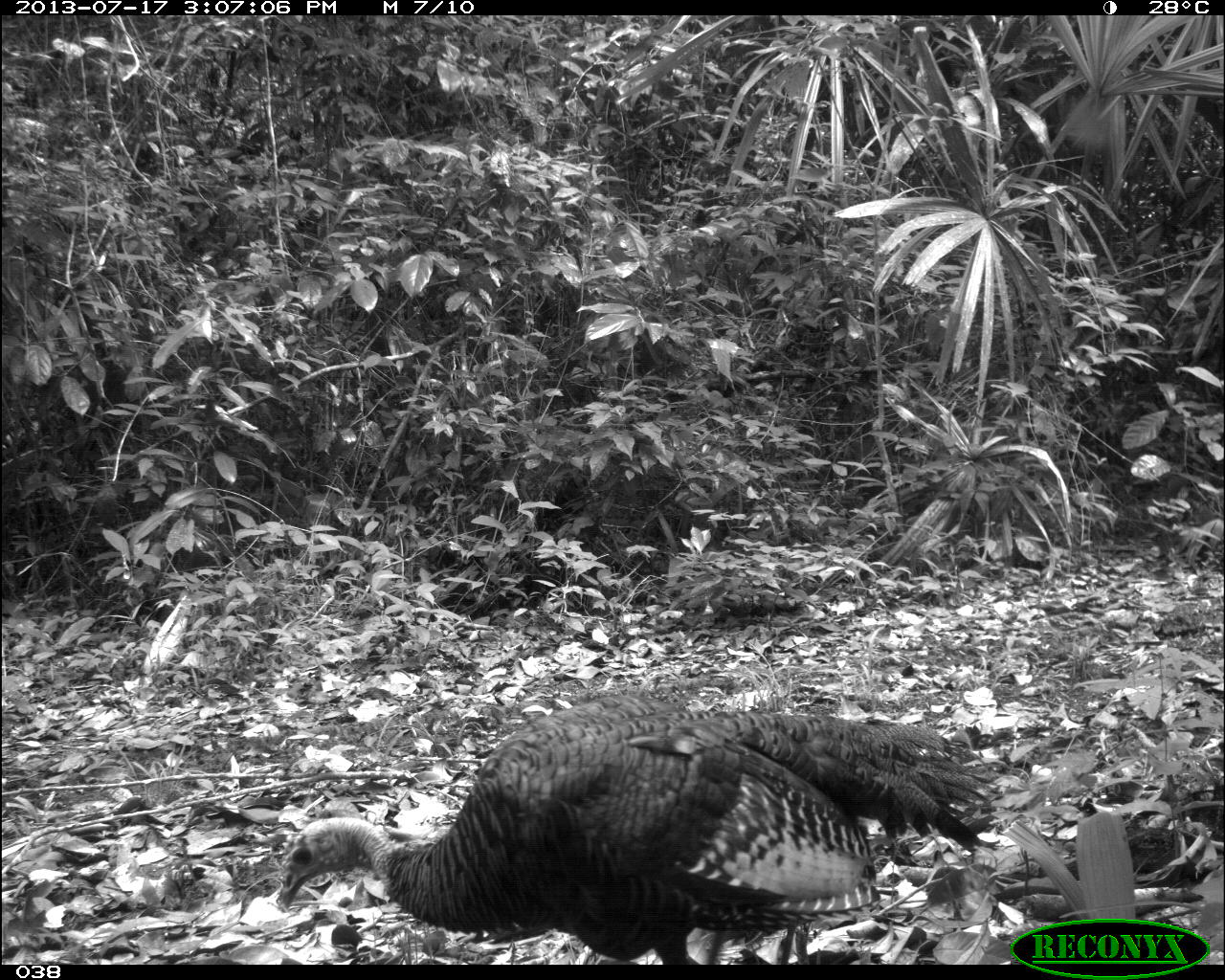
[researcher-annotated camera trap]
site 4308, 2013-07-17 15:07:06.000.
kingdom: Animalia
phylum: Chordata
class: Aves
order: Galliformes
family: Phasianidae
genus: Meleagris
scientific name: Meleagris ocellata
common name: ocellated turkey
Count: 1.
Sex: male.